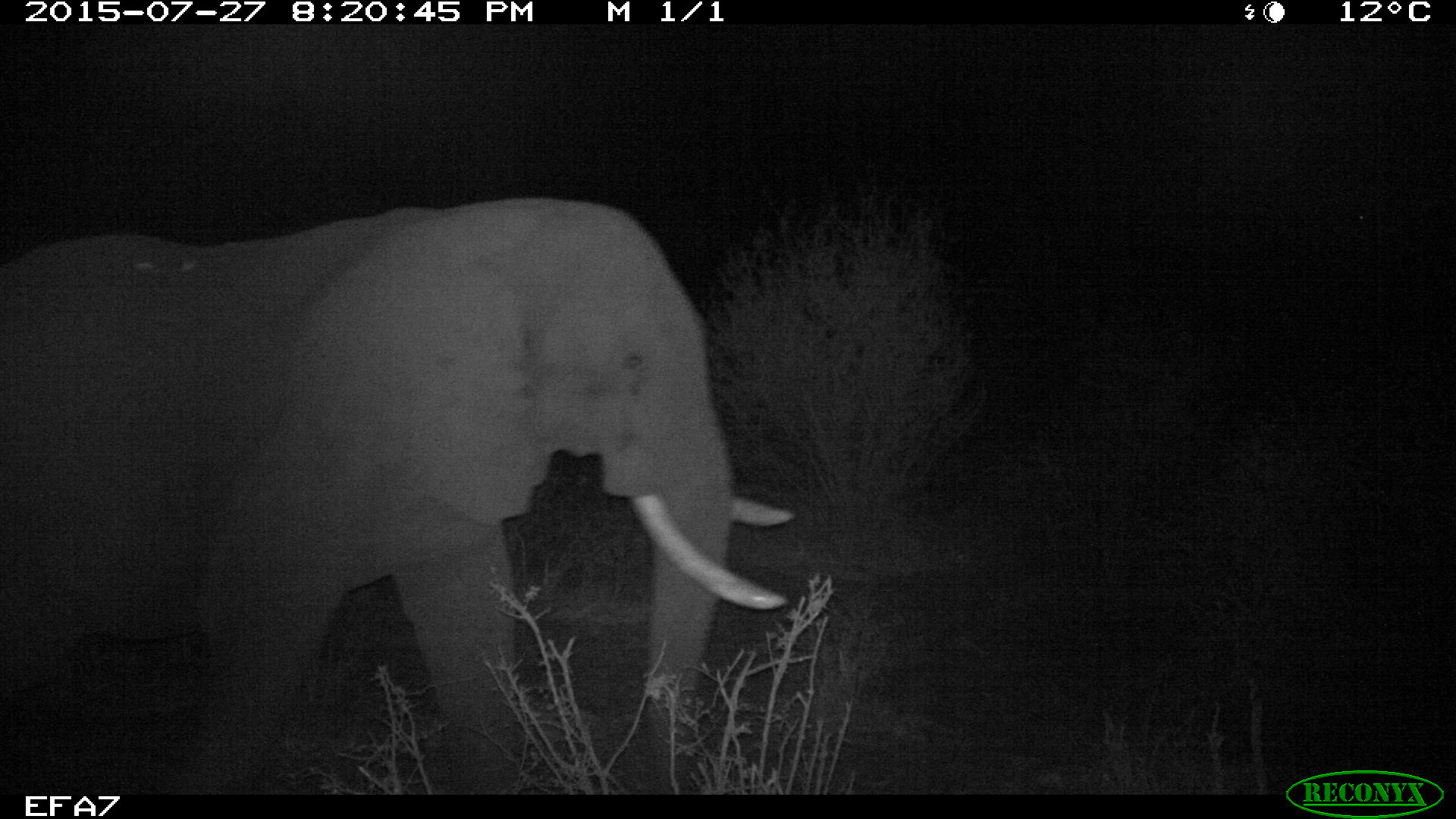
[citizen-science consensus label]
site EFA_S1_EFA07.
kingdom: Animalia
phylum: Chordata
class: Mammalia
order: Proboscidea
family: Elephantidae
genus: Loxodonta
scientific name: Loxodonta africana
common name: african bush elephant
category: elephant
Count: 1.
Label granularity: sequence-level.